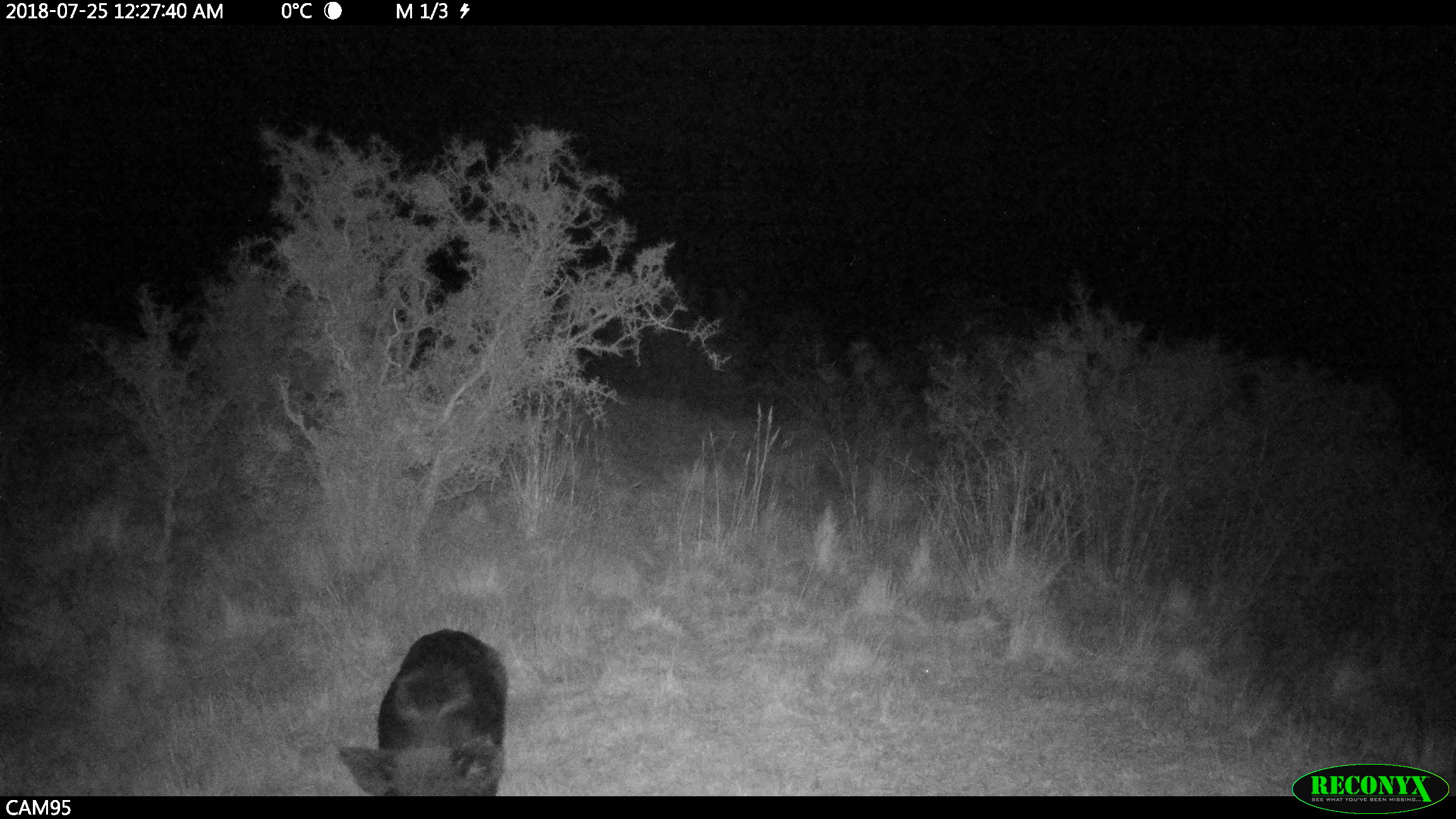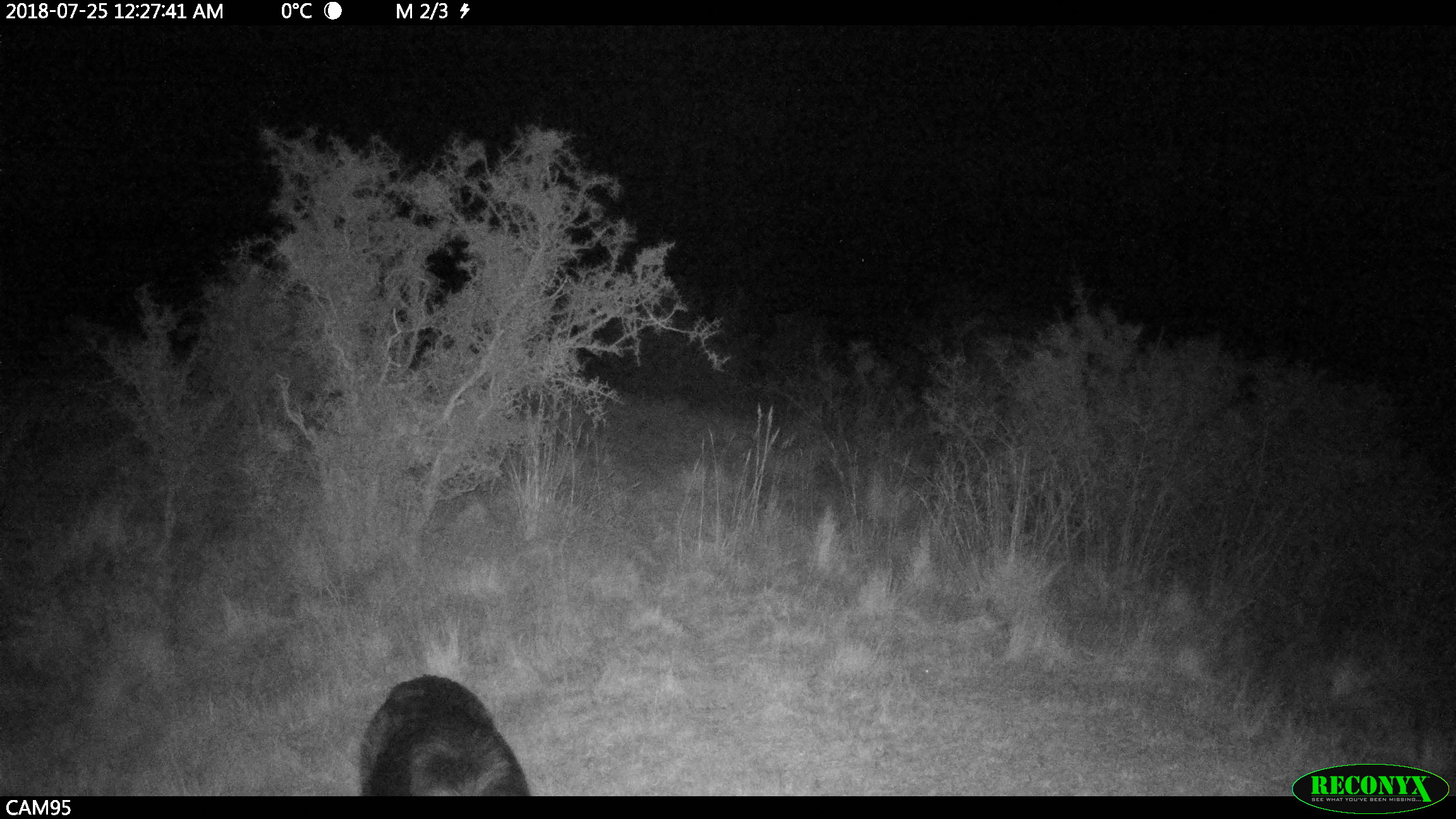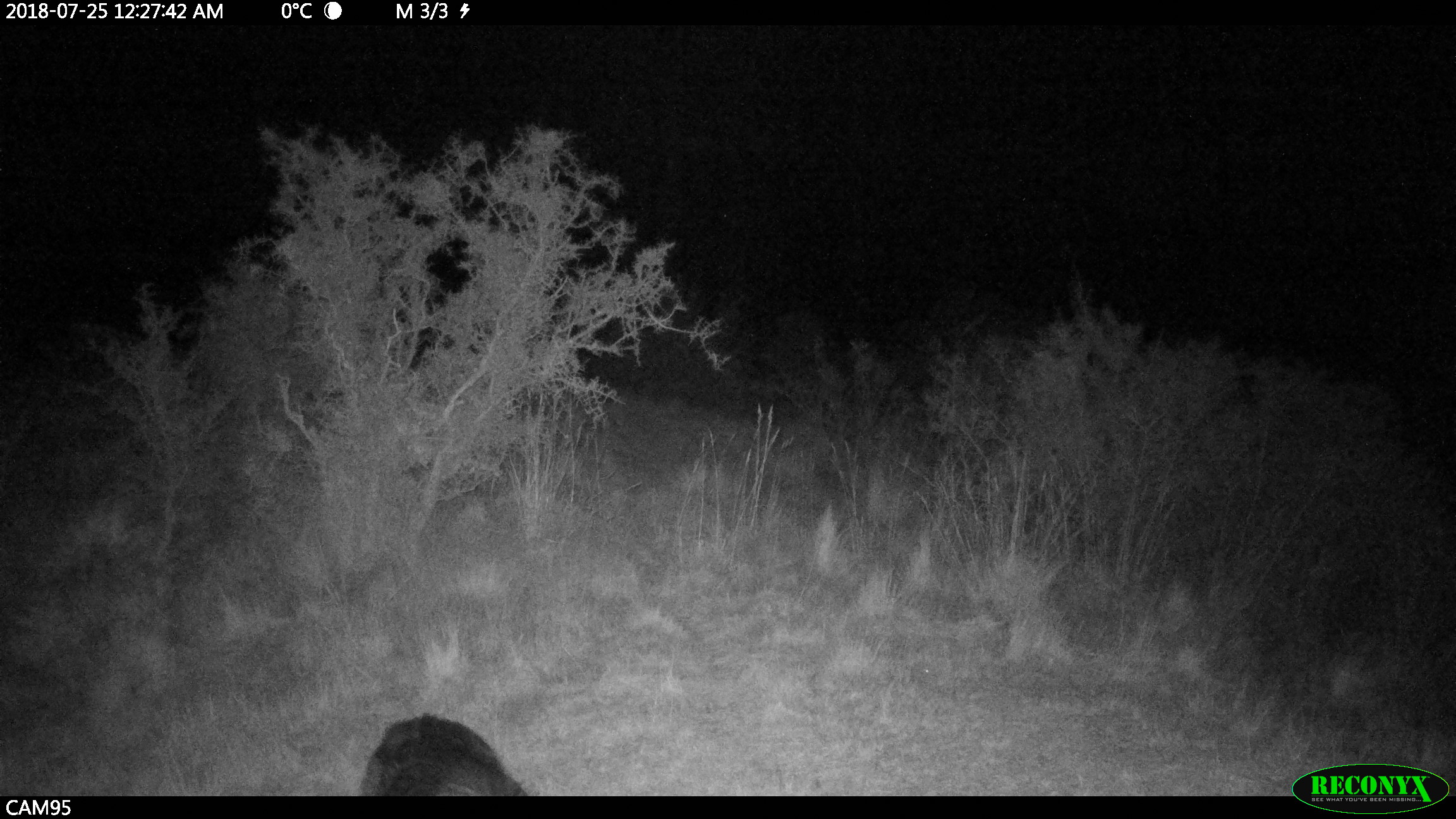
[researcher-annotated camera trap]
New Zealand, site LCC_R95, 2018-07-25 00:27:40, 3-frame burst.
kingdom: Animalia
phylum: Chordata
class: Mammalia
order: Artiodactyla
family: Suidae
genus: Sus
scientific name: Sus scrofa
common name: pig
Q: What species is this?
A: Pig (Sus scrofa).